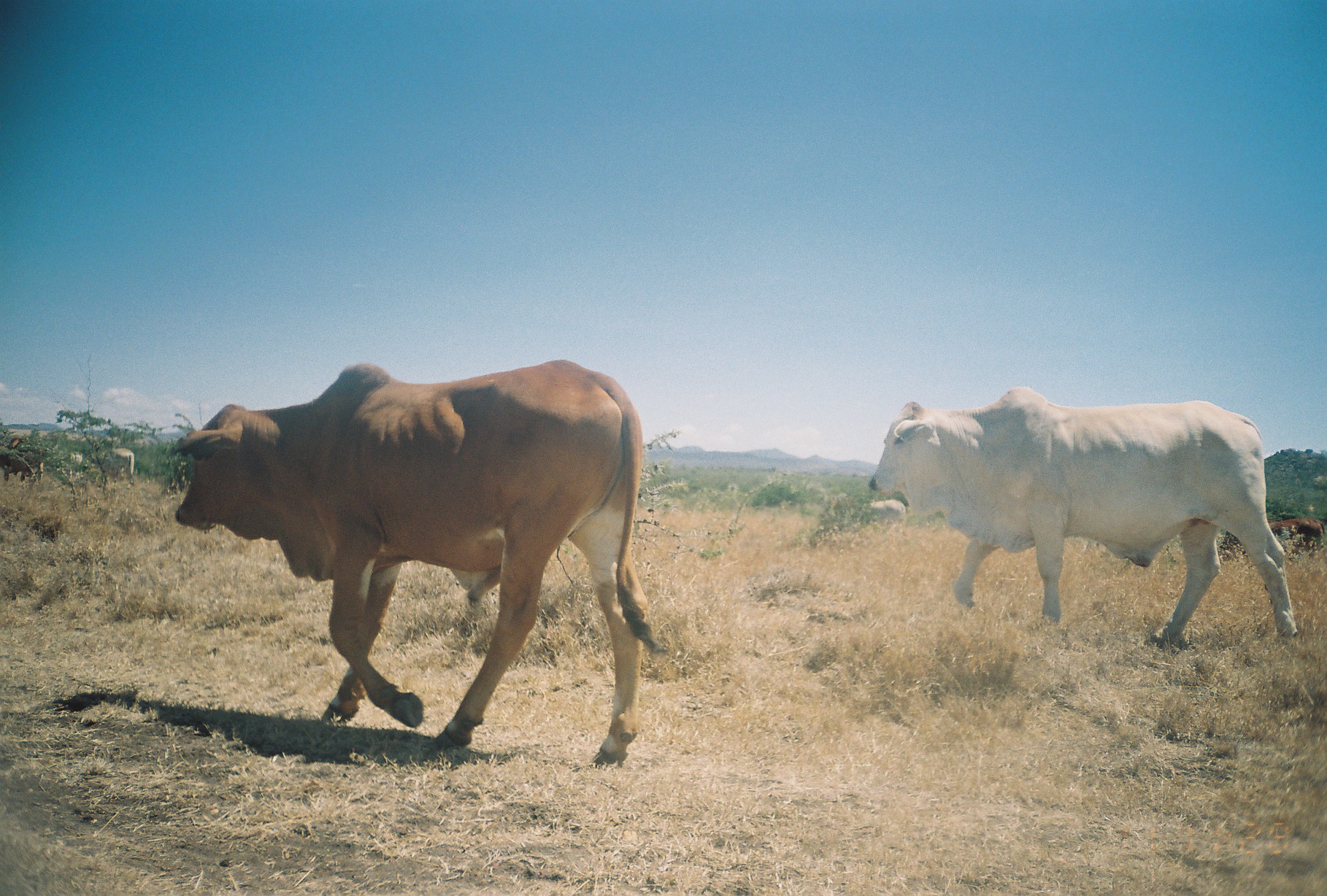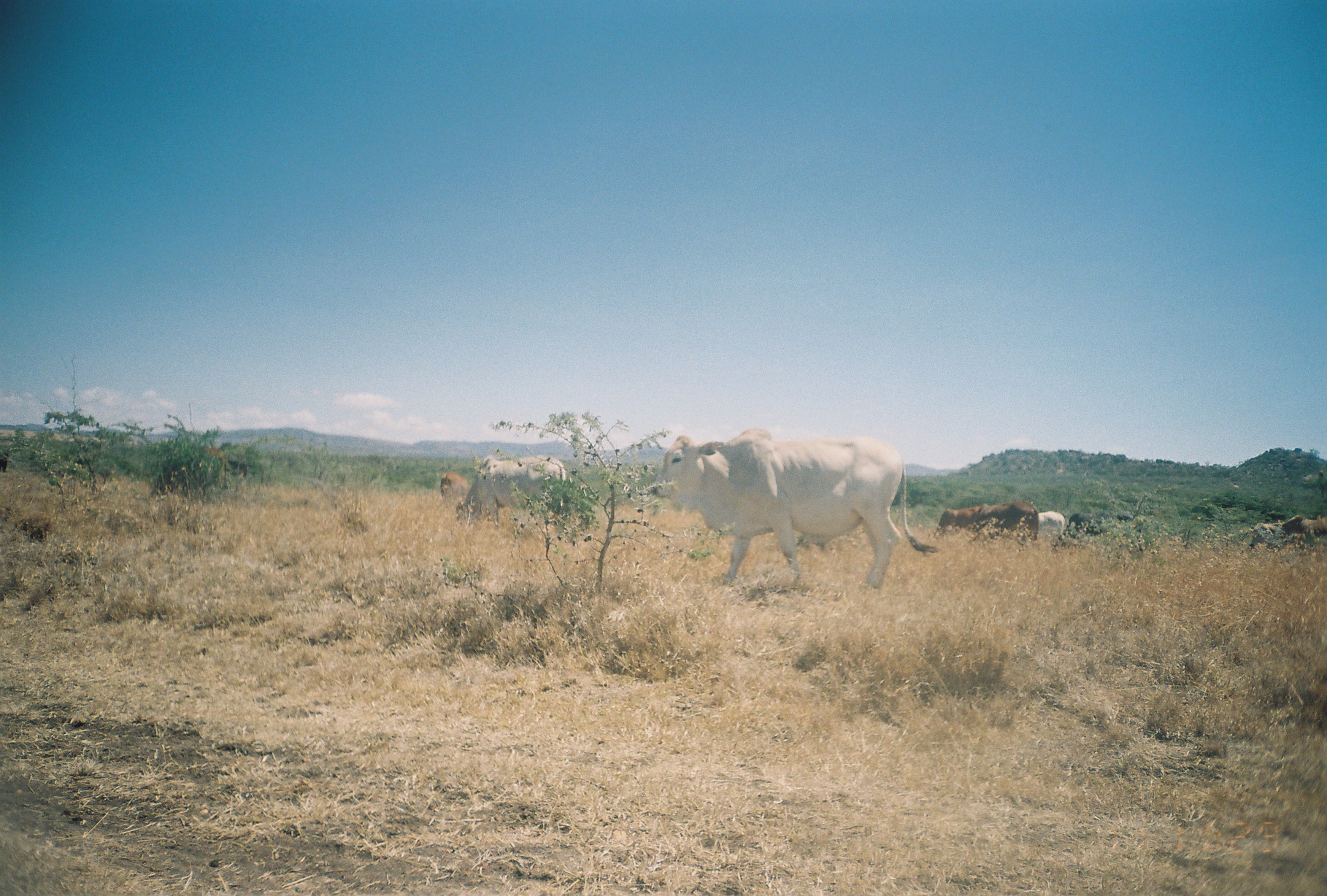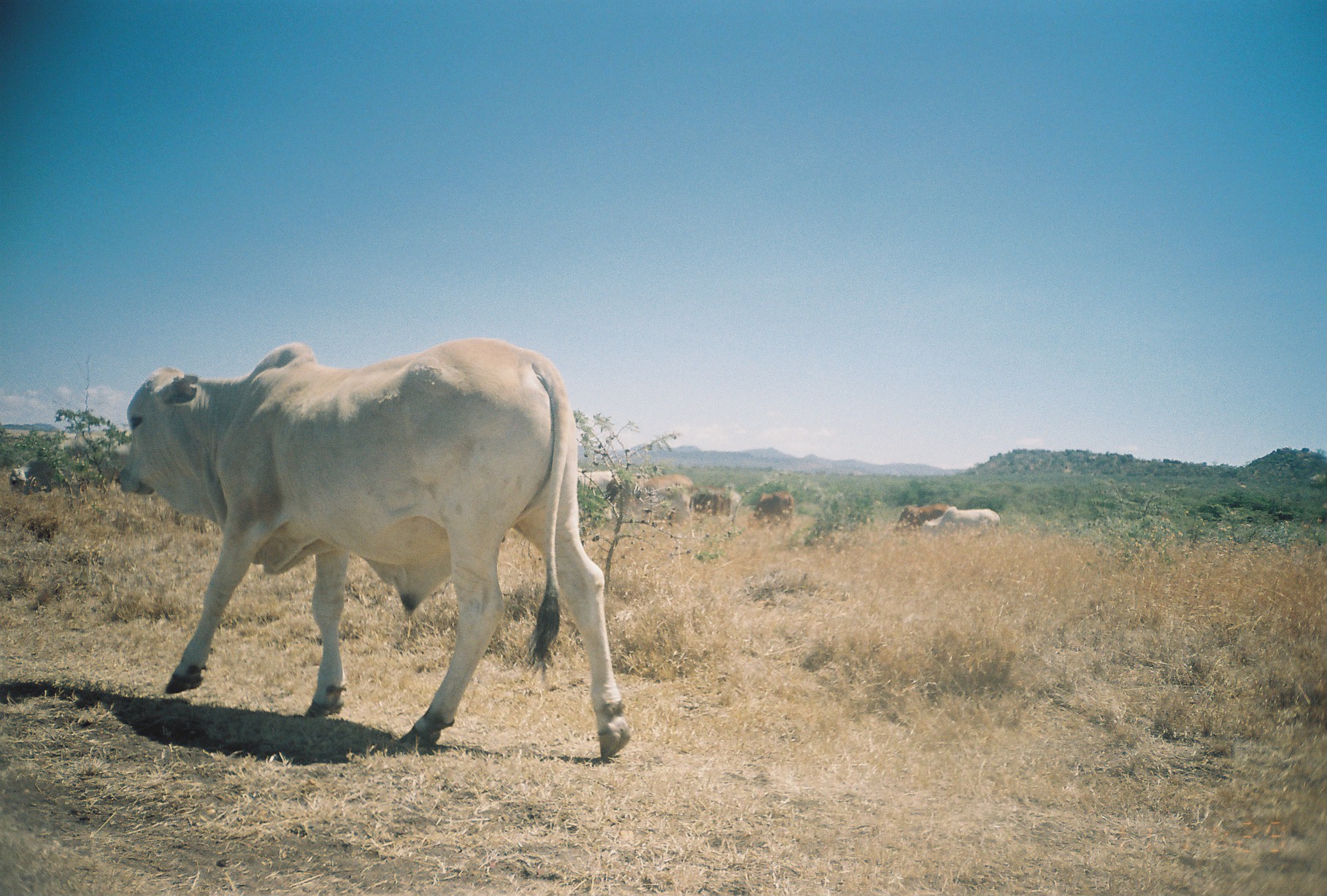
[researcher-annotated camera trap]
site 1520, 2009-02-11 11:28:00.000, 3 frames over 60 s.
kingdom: Animalia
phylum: Chordata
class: Mammalia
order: Artiodactyla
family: Bovidae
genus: Bos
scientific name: Bos taurus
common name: domestic cattle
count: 7